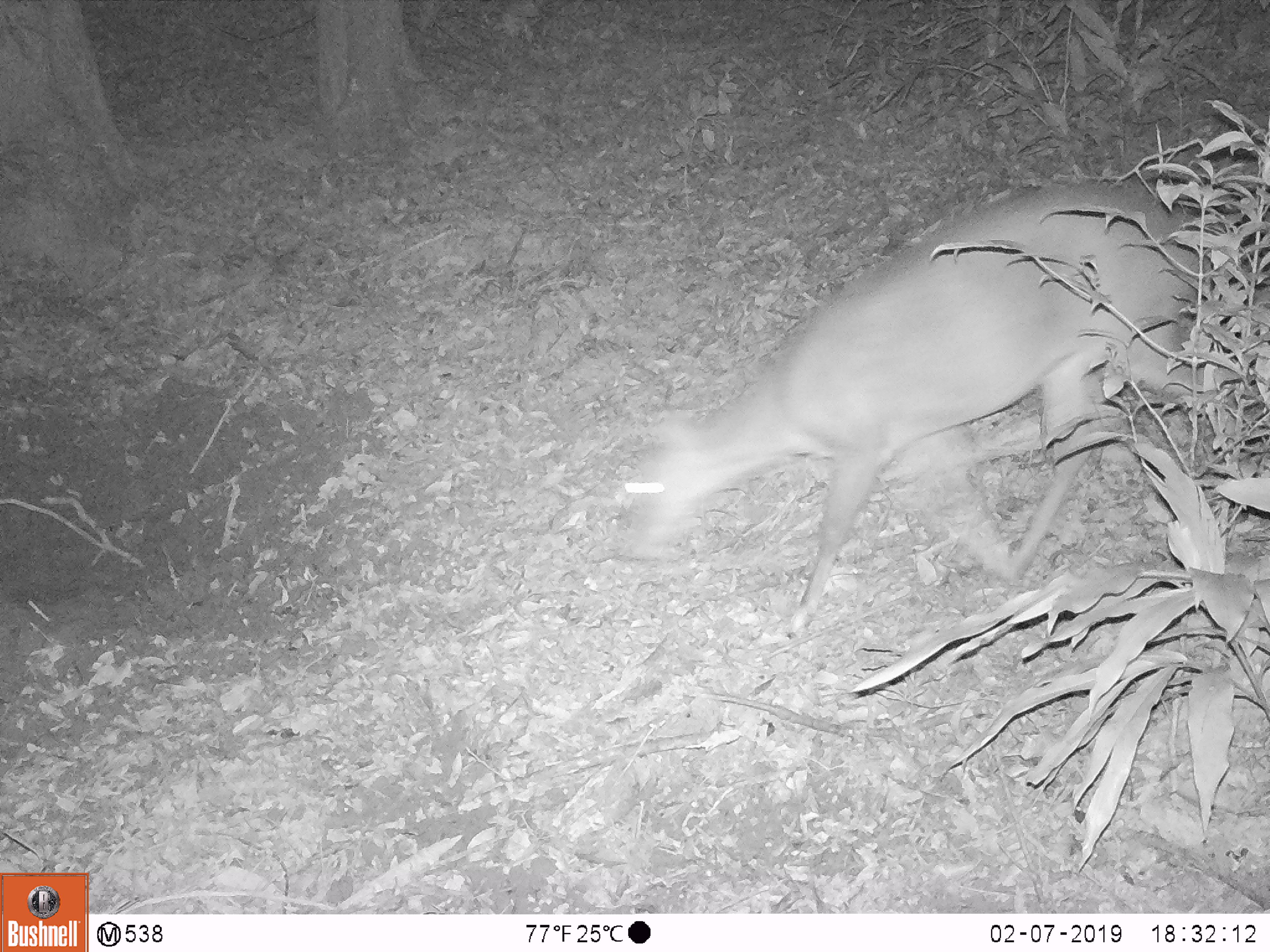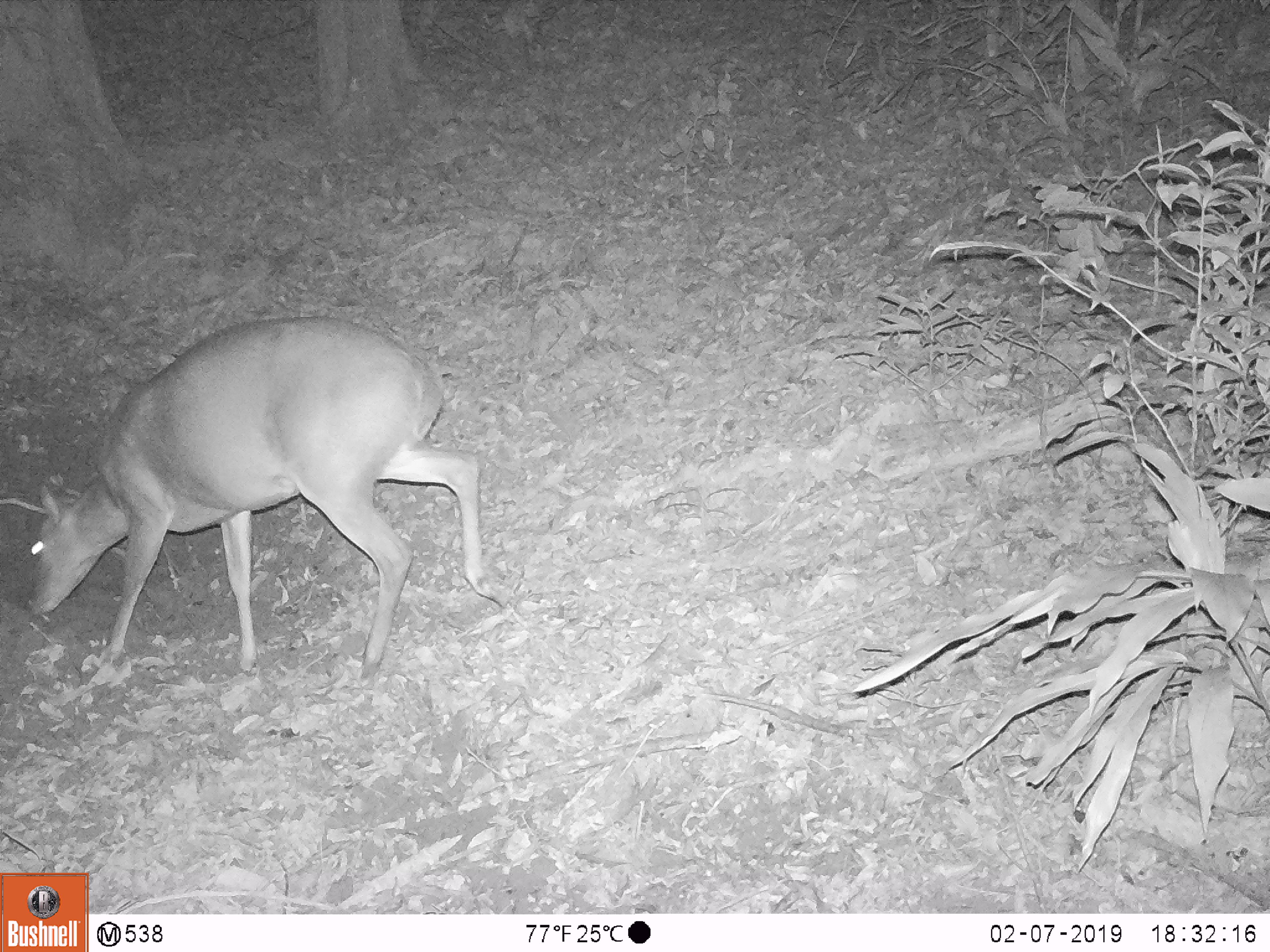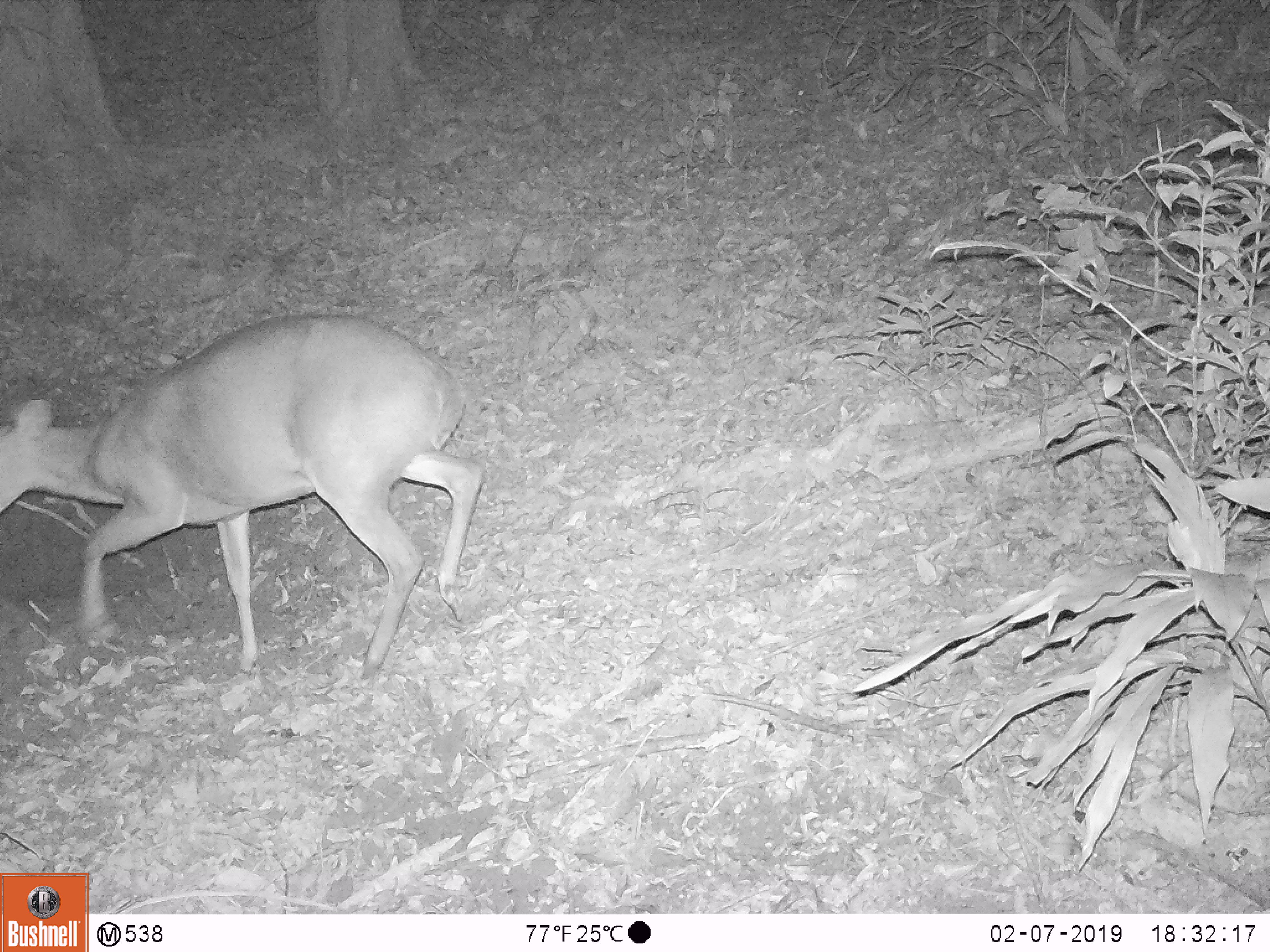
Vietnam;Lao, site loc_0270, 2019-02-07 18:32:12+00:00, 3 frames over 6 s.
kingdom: Animalia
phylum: Chordata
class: Mammalia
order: Artiodactyla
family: Cervidae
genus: Muntiacus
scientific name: Muntiacus vuquangensis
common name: large-antlered muntjac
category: large antlered muntjac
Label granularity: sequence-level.